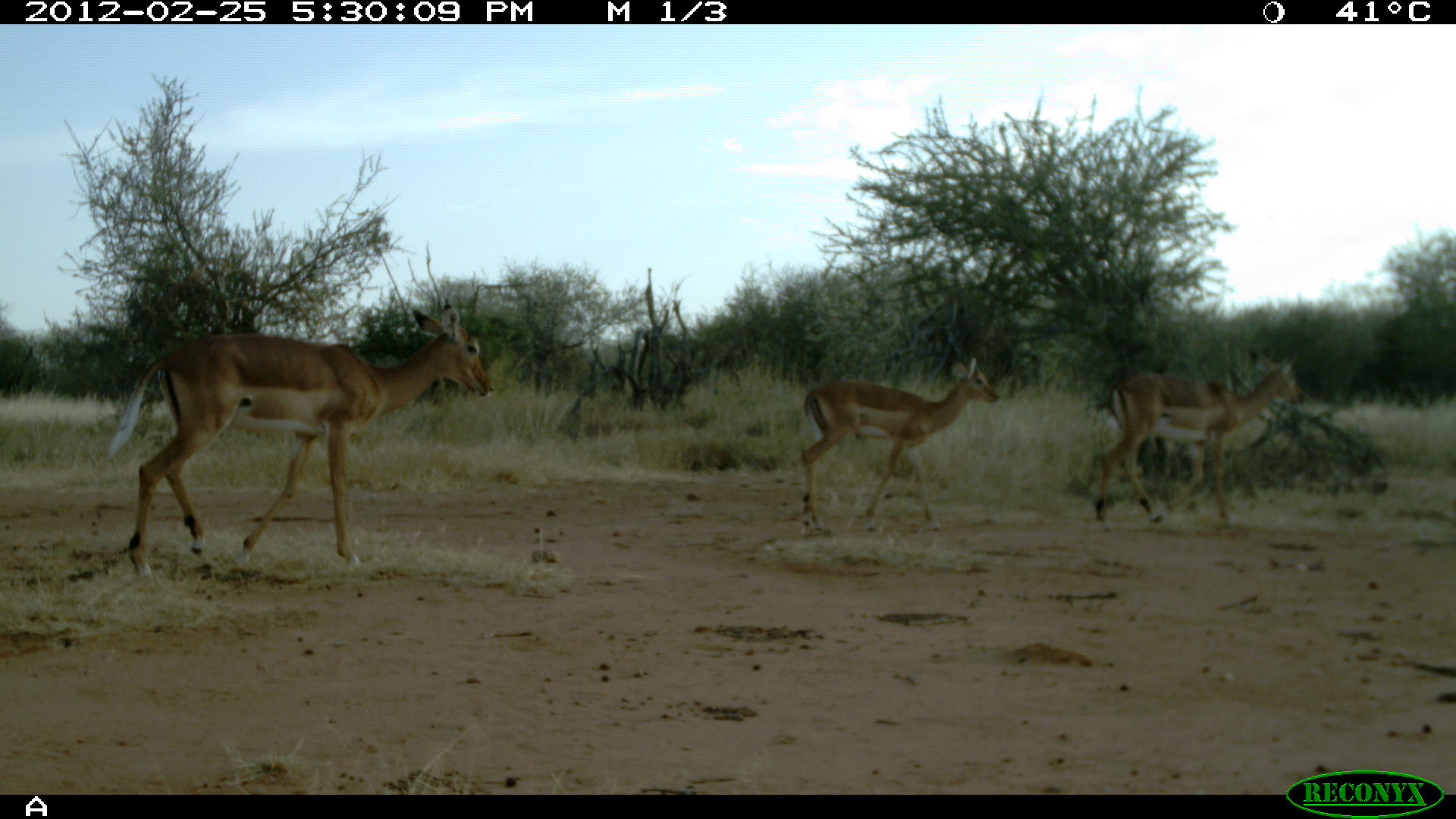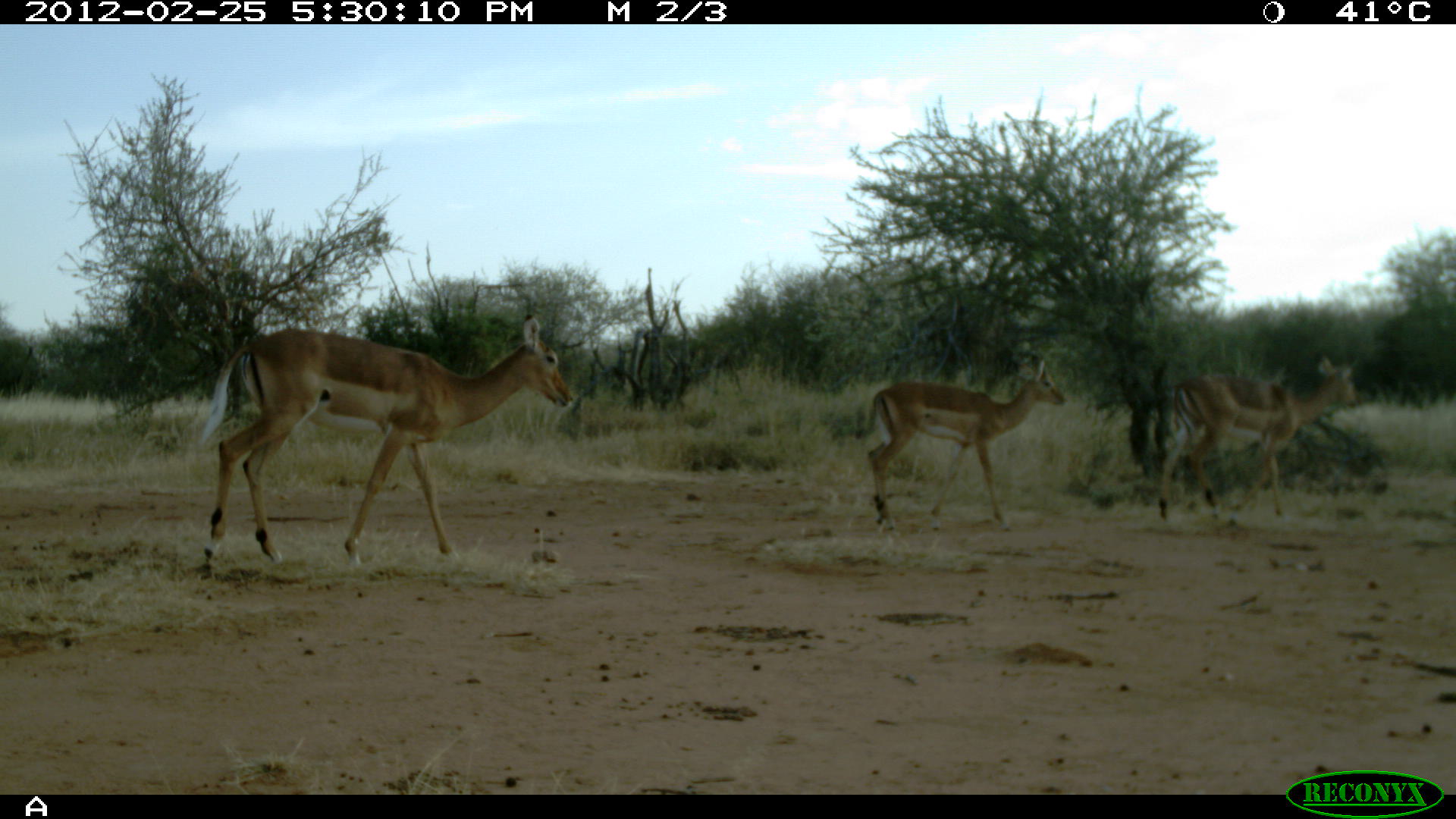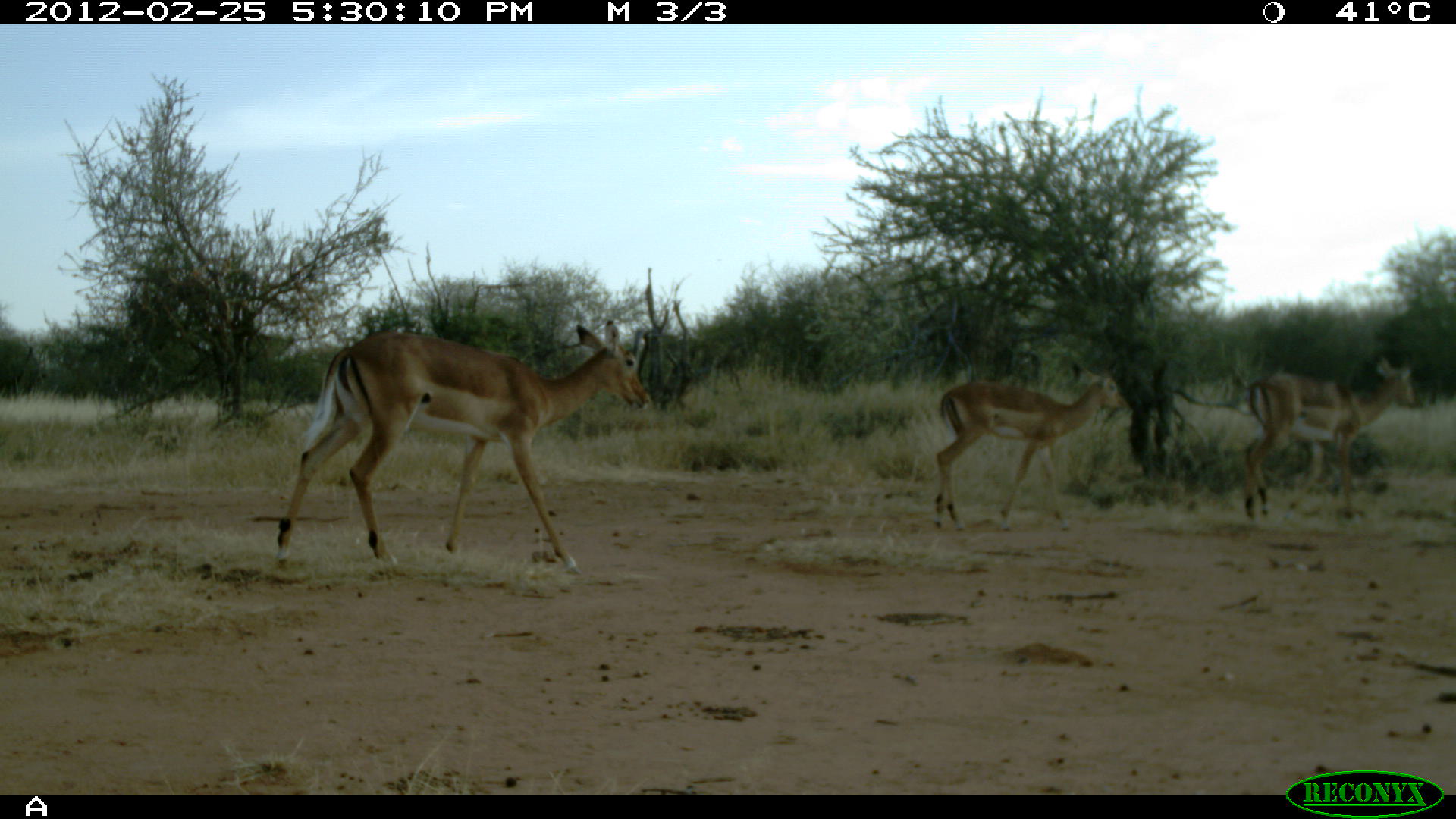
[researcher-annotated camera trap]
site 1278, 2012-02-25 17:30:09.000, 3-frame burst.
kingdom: Animalia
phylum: Chordata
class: Mammalia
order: Artiodactyla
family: Bovidae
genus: Aepyceros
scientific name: Aepyceros melampus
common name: impala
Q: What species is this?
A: Aepyceros melampus (impala).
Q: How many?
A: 3.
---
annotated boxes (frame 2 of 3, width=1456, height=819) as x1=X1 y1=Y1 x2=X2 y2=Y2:
aepyceros melampus: x1=182 y1=306 x2=580 y2=574; x1=861 y1=354 x2=1068 y2=533; x1=1152 y1=350 x2=1361 y2=525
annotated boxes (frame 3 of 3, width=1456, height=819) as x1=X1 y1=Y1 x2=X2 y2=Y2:
aepyceros melampus: x1=271 y1=315 x2=653 y2=578; x1=929 y1=354 x2=1129 y2=533; x1=1238 y1=351 x2=1425 y2=522